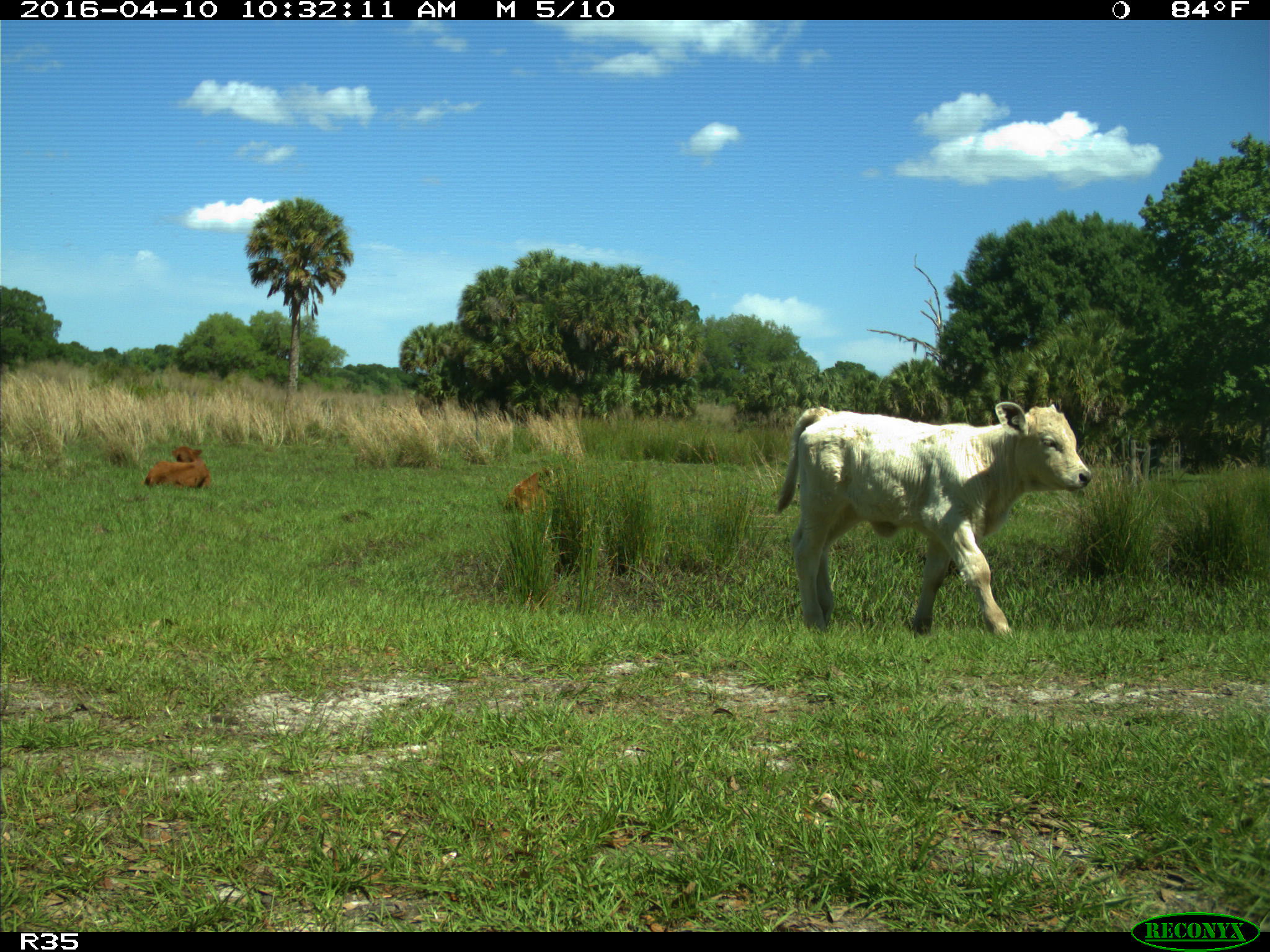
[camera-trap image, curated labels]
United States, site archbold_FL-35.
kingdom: Animalia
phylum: Chordata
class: Mammalia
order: Artiodactyla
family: Bovidae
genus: Bos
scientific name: Bos taurus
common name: domestic cow